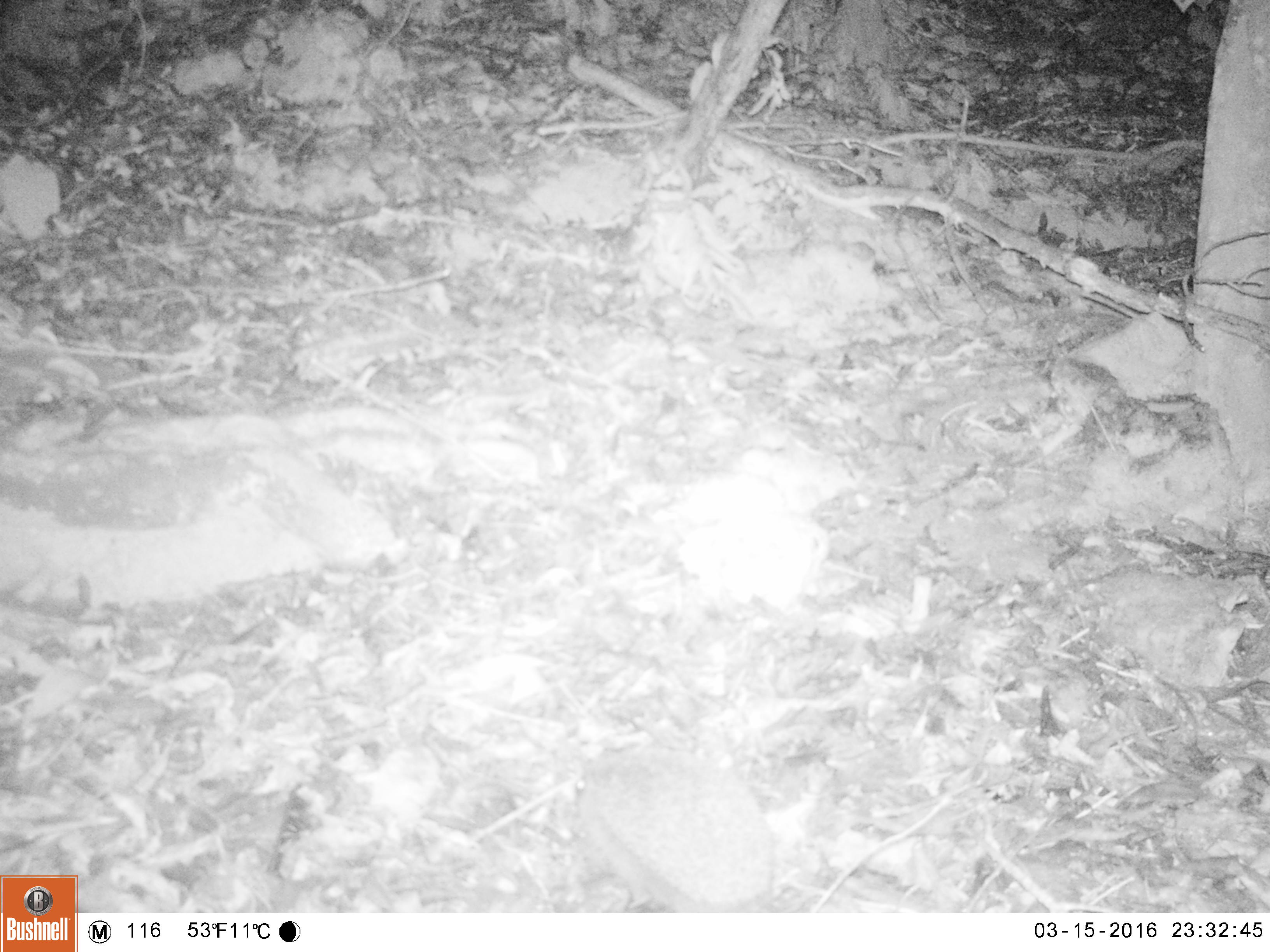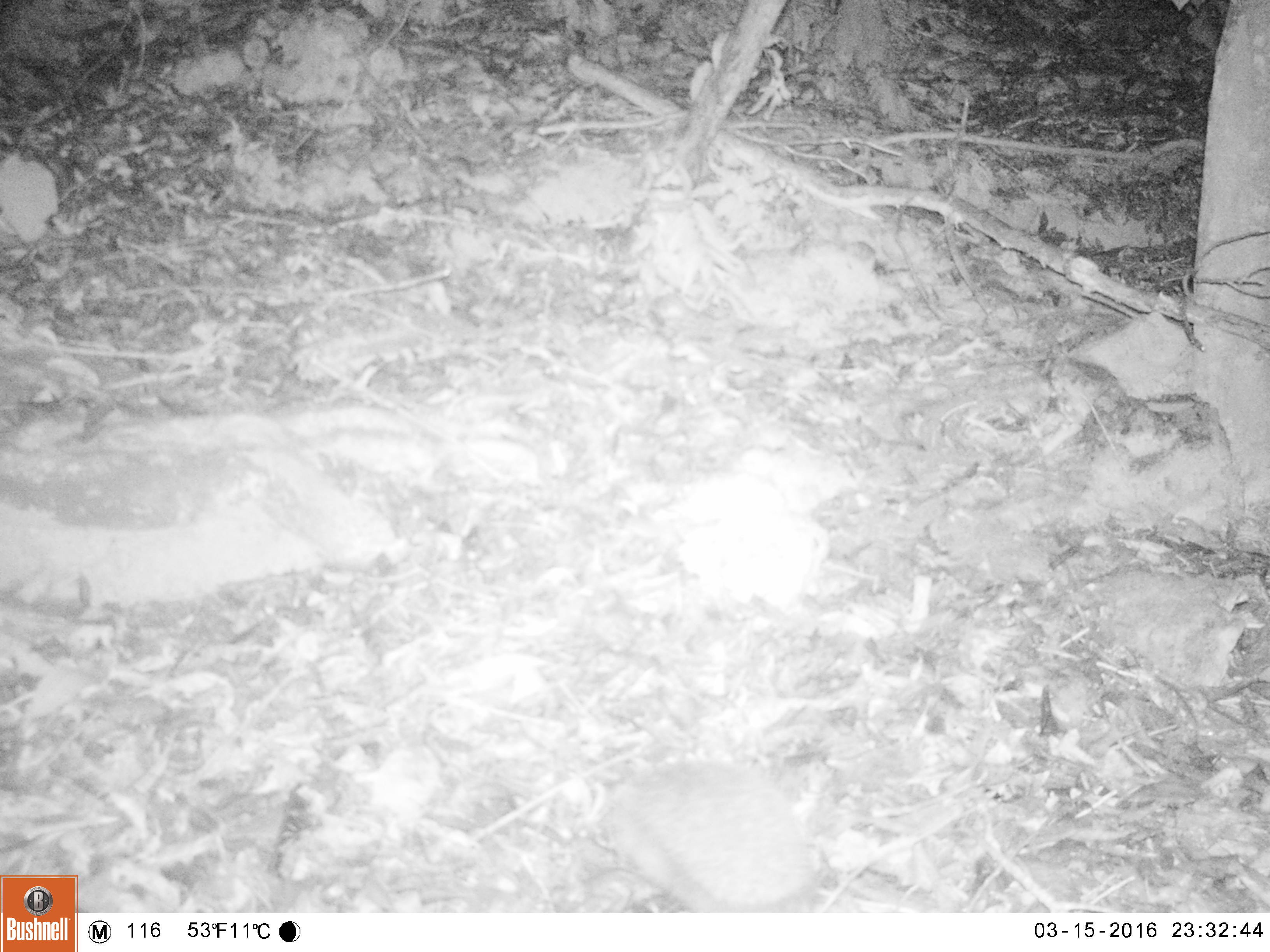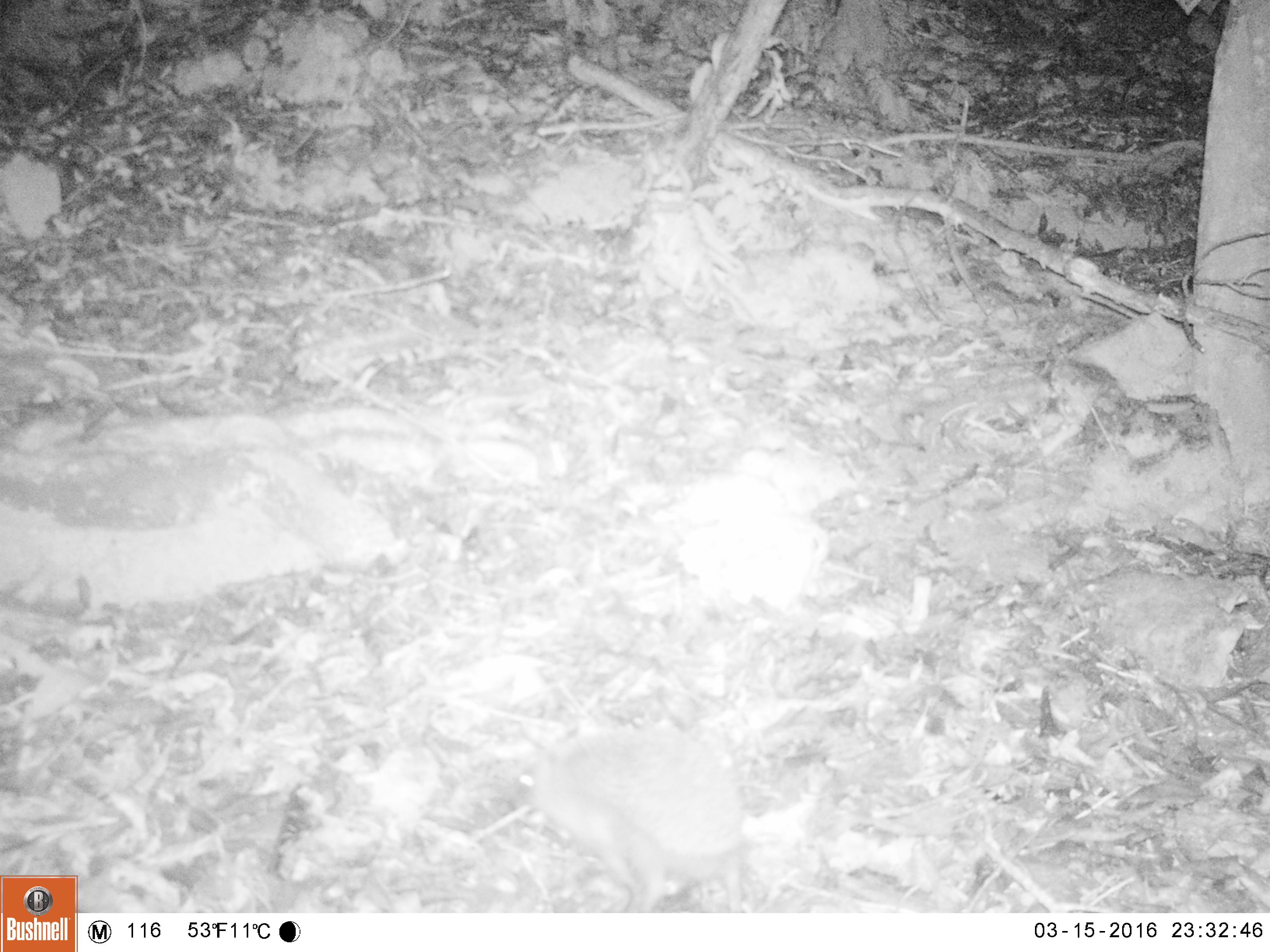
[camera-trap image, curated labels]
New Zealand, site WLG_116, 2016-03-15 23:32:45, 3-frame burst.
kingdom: Animalia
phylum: Chordata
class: Mammalia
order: Eulipotyphla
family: Erinaceidae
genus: Erinaceus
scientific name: Erinaceus europaeus europaeus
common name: european hedgehog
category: hedgehog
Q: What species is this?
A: Hedgehog (european hedgehog) (Erinaceus europaeus europaeus).